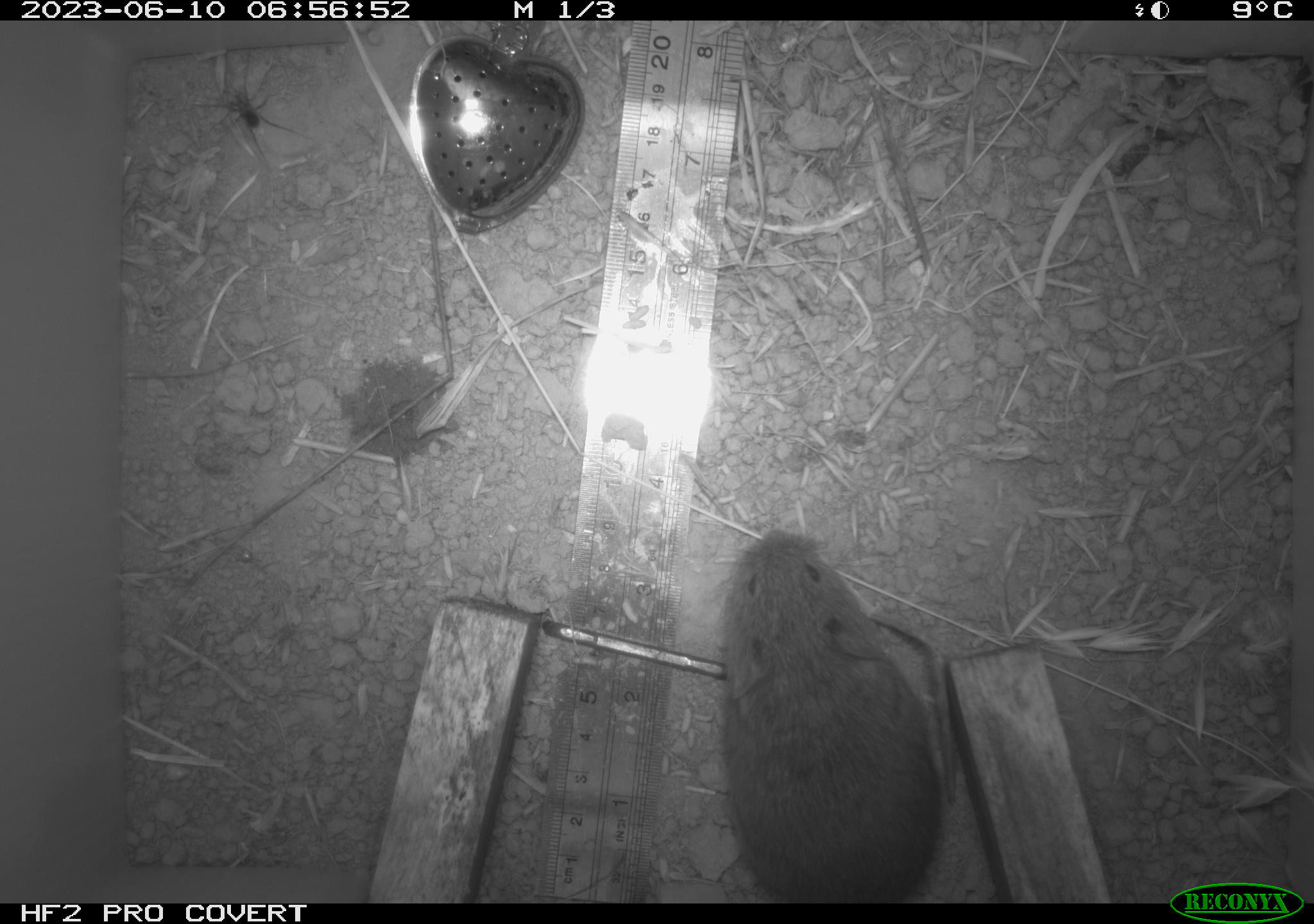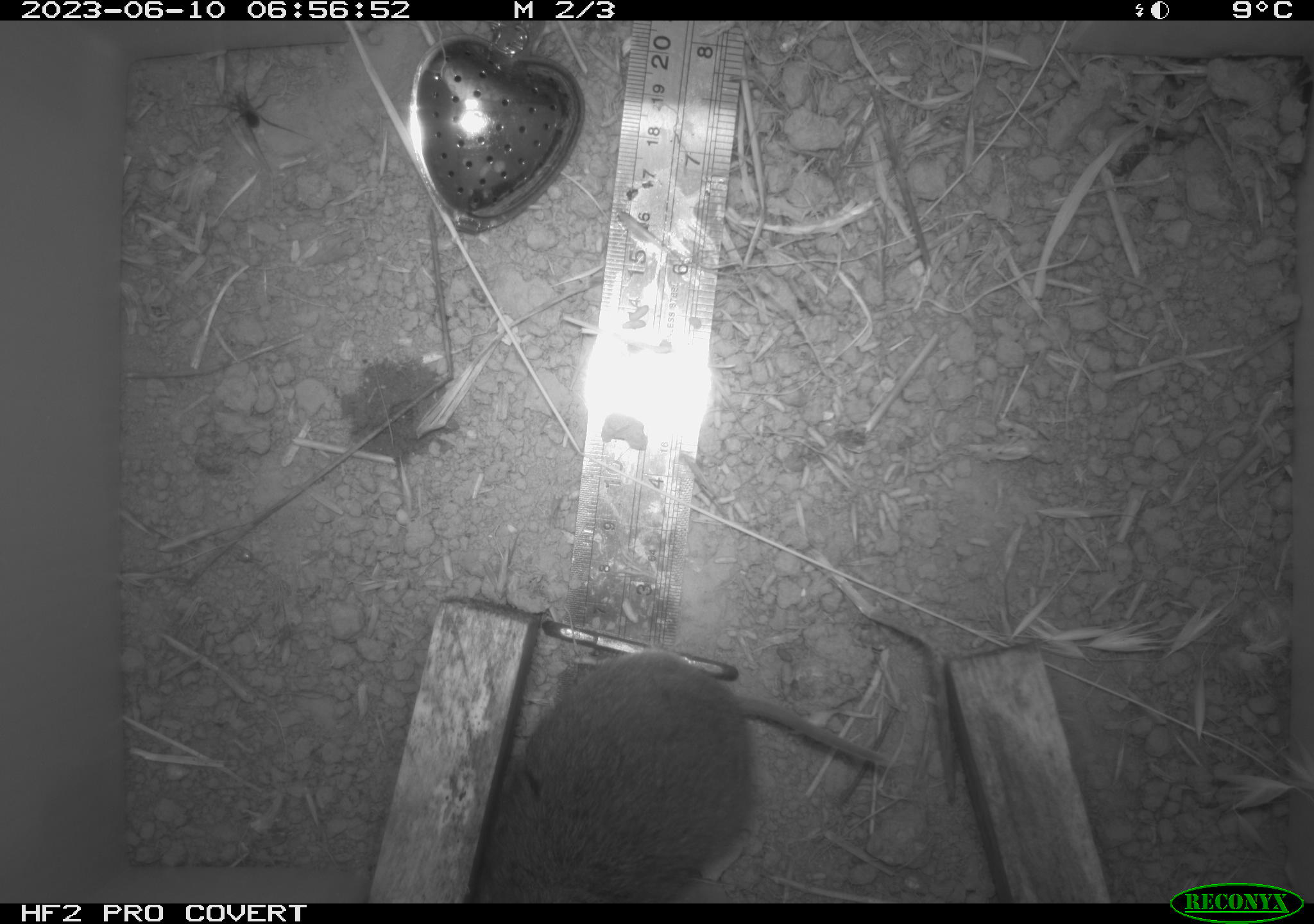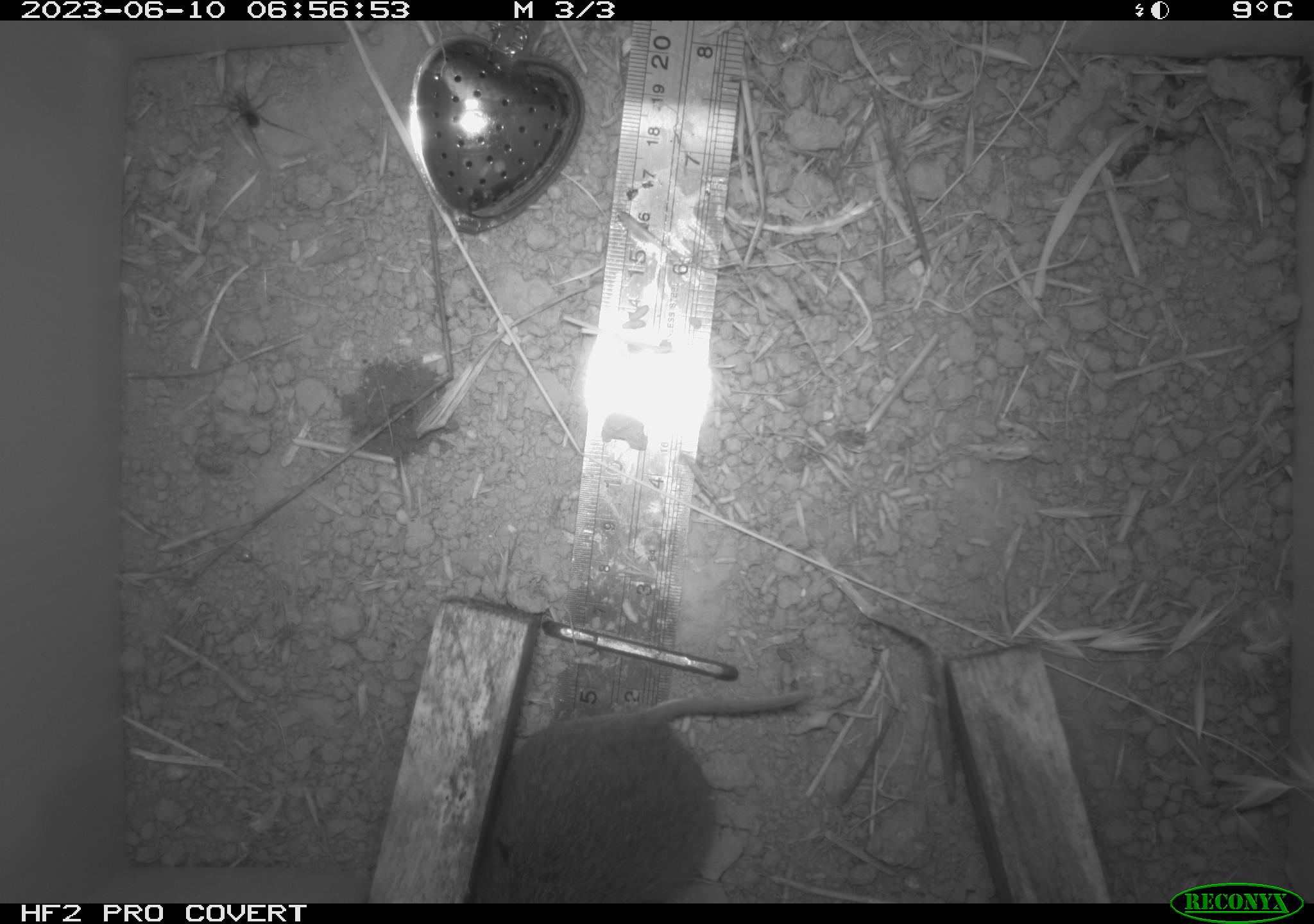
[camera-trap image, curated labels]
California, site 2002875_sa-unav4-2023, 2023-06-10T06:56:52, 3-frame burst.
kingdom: Animalia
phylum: Chordata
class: Mammalia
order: Rodentia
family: Cricetidae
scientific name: Arvicolinae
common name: voles, lemmings, and muskrats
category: arvicolinae subfamily